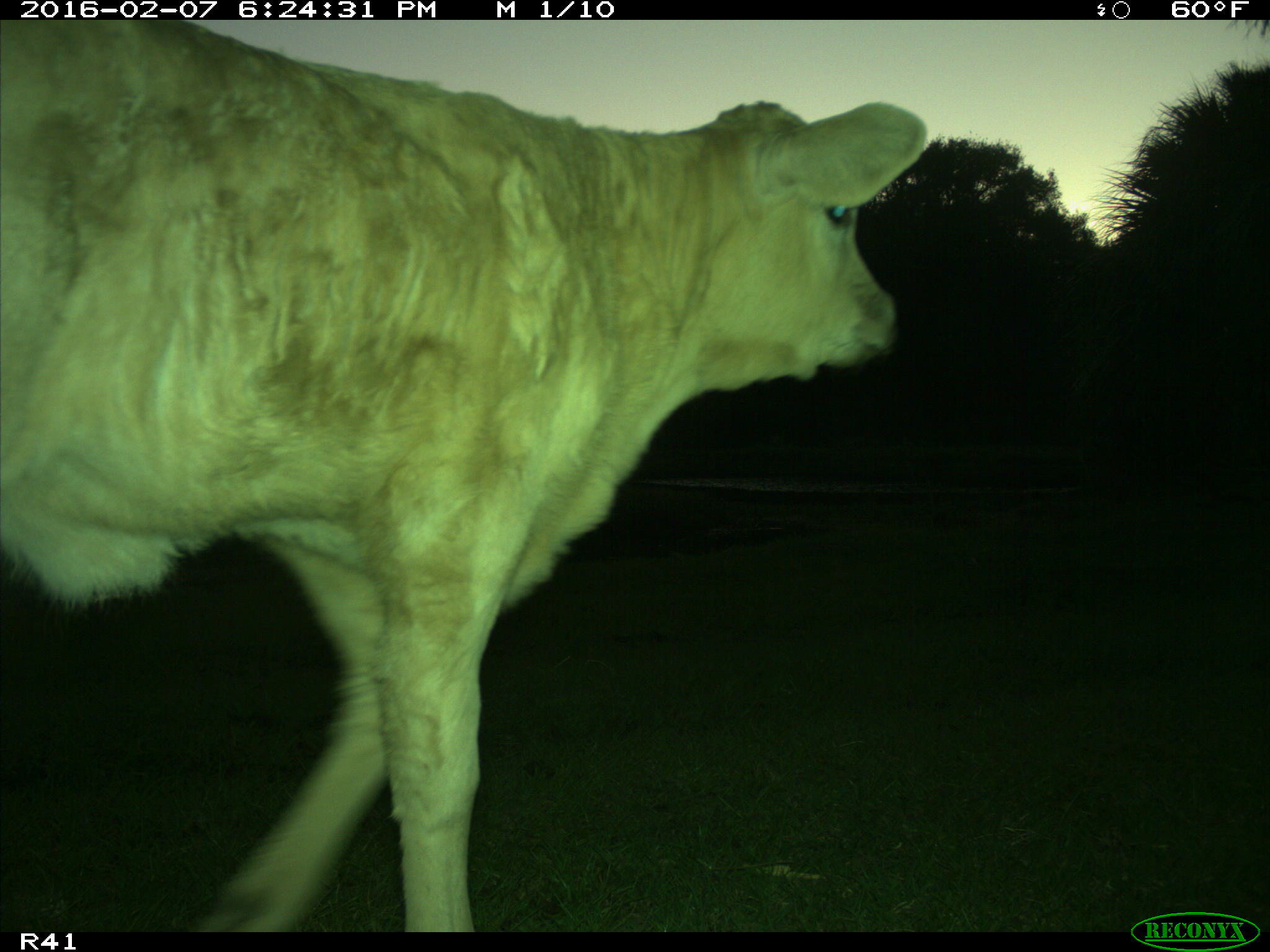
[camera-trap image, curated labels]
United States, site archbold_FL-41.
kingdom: Animalia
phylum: Chordata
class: Mammalia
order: Artiodactyla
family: Bovidae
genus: Bos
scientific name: Bos taurus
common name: domestic cow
Bos taurus (domestic cow).